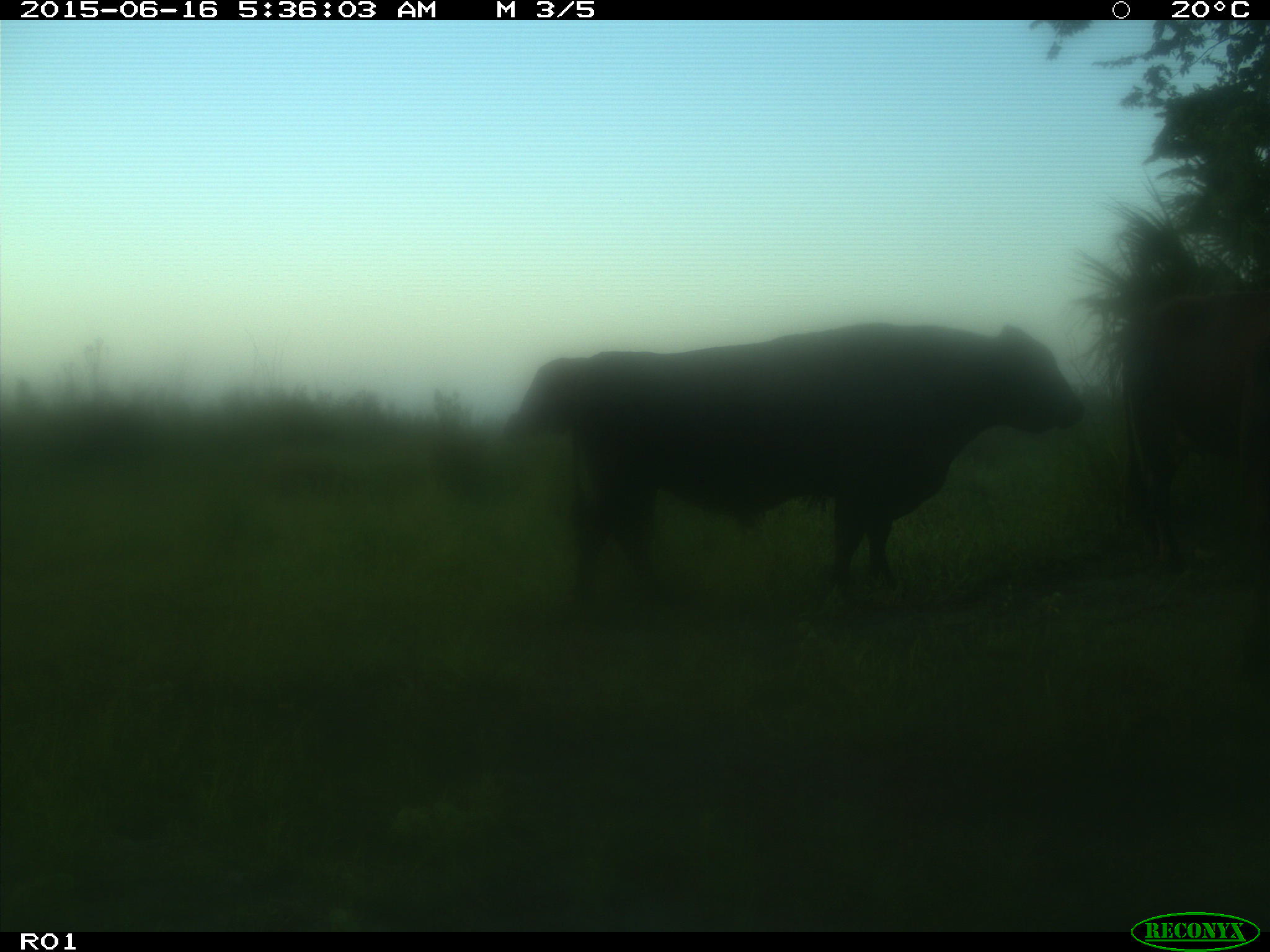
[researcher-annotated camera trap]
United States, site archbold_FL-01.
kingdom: Animalia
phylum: Chordata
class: Mammalia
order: Artiodactyla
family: Bovidae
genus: Bos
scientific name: Bos taurus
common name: domestic cow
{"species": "Bos taurus (domestic cow)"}